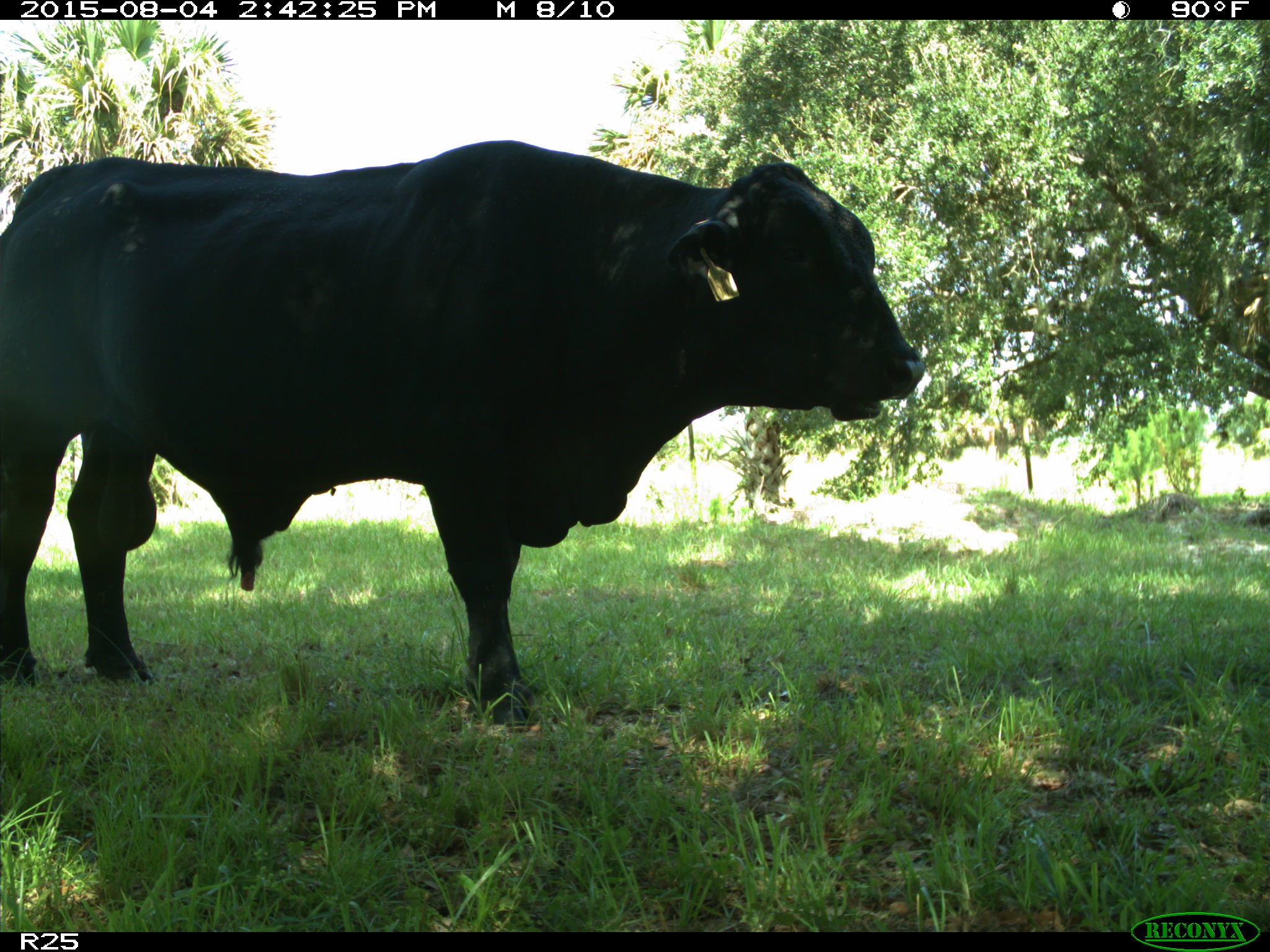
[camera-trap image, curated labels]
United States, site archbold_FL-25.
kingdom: Animalia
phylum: Chordata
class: Mammalia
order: Artiodactyla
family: Bovidae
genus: Bos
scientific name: Bos taurus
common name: domestic cow